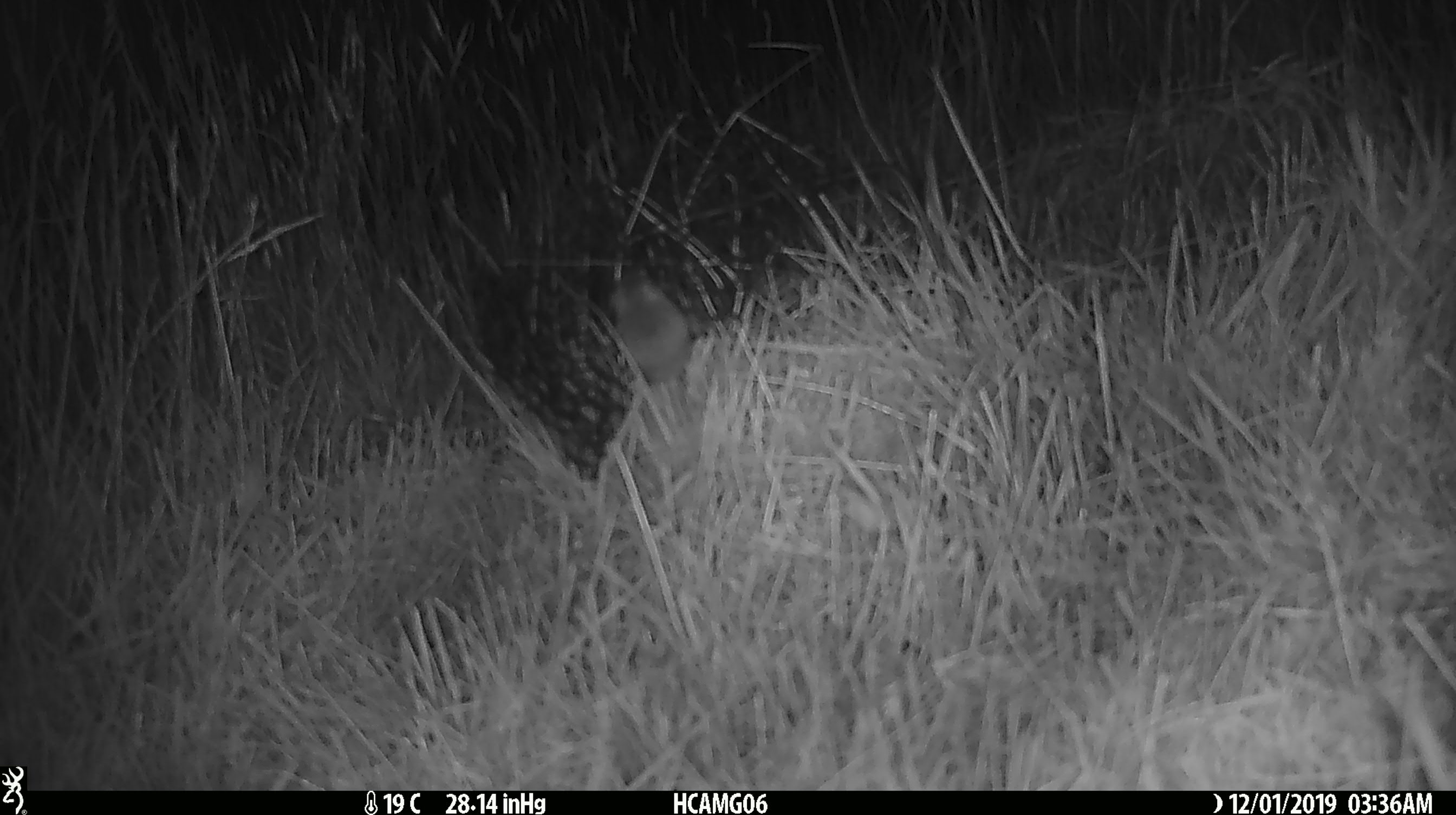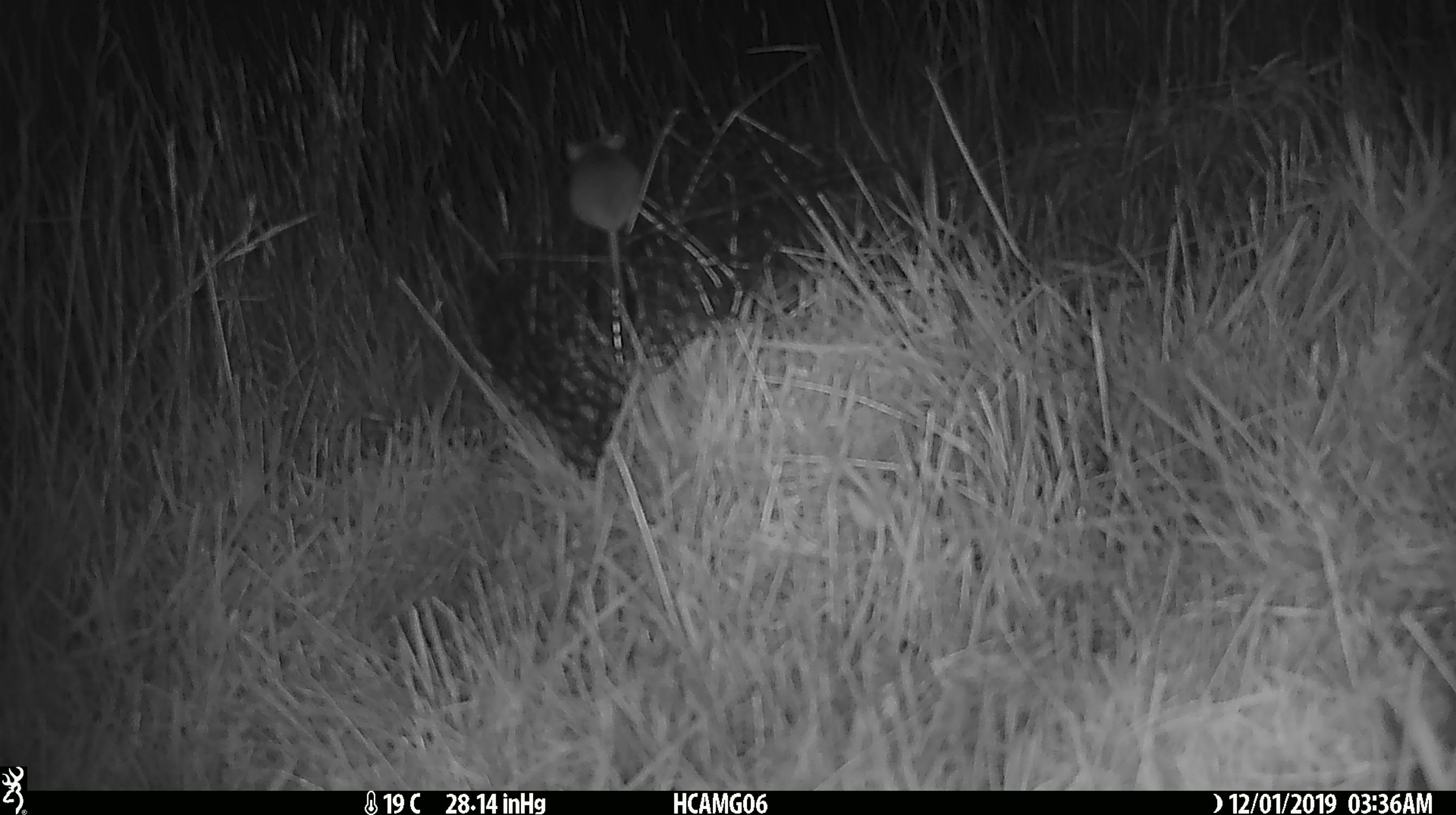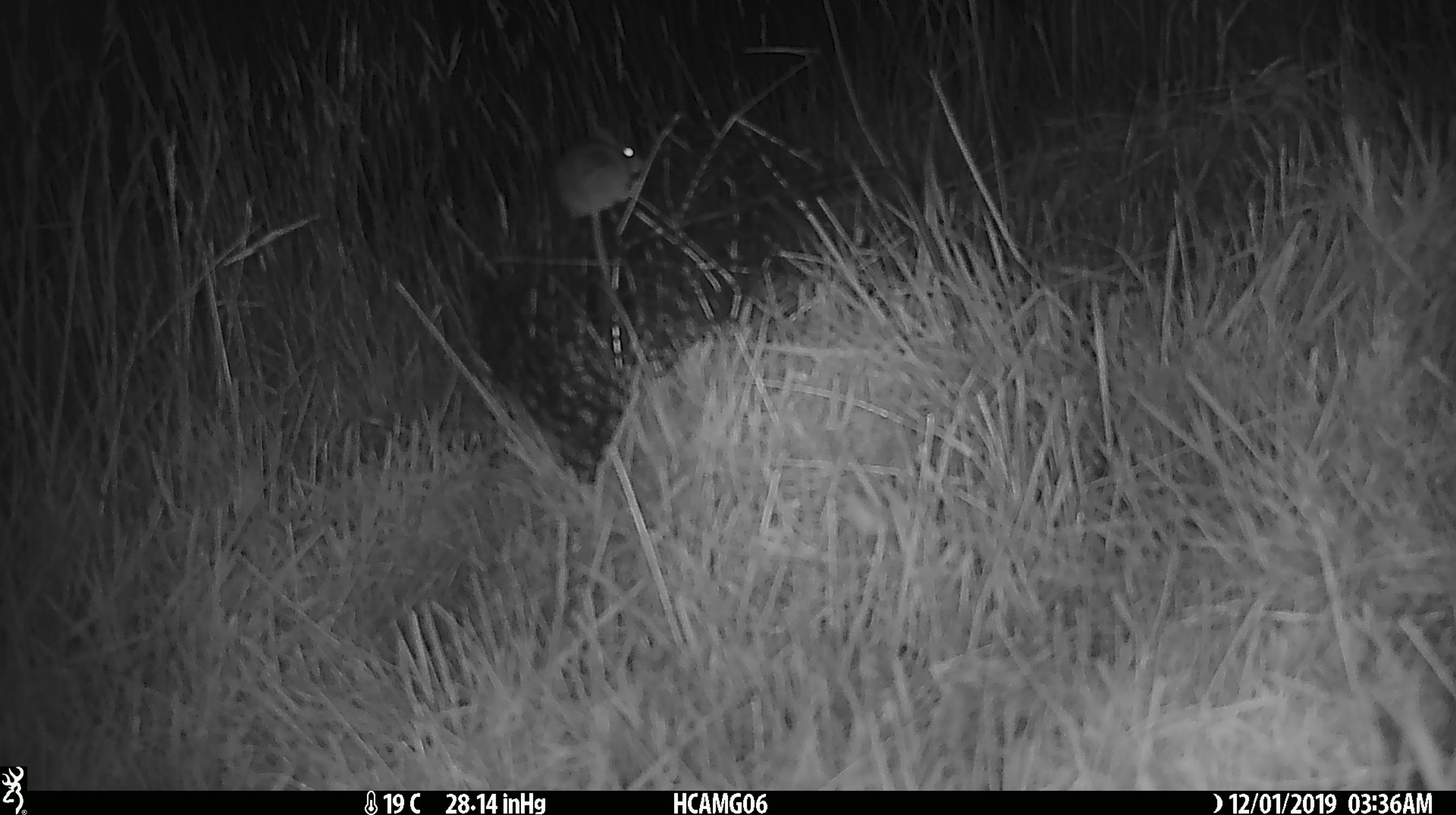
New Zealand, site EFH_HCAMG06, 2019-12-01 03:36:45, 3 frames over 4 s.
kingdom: Animalia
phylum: Chordata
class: Mammalia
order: Rodentia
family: Muridae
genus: Mus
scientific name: Mus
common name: mouse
Mouse (Mus).